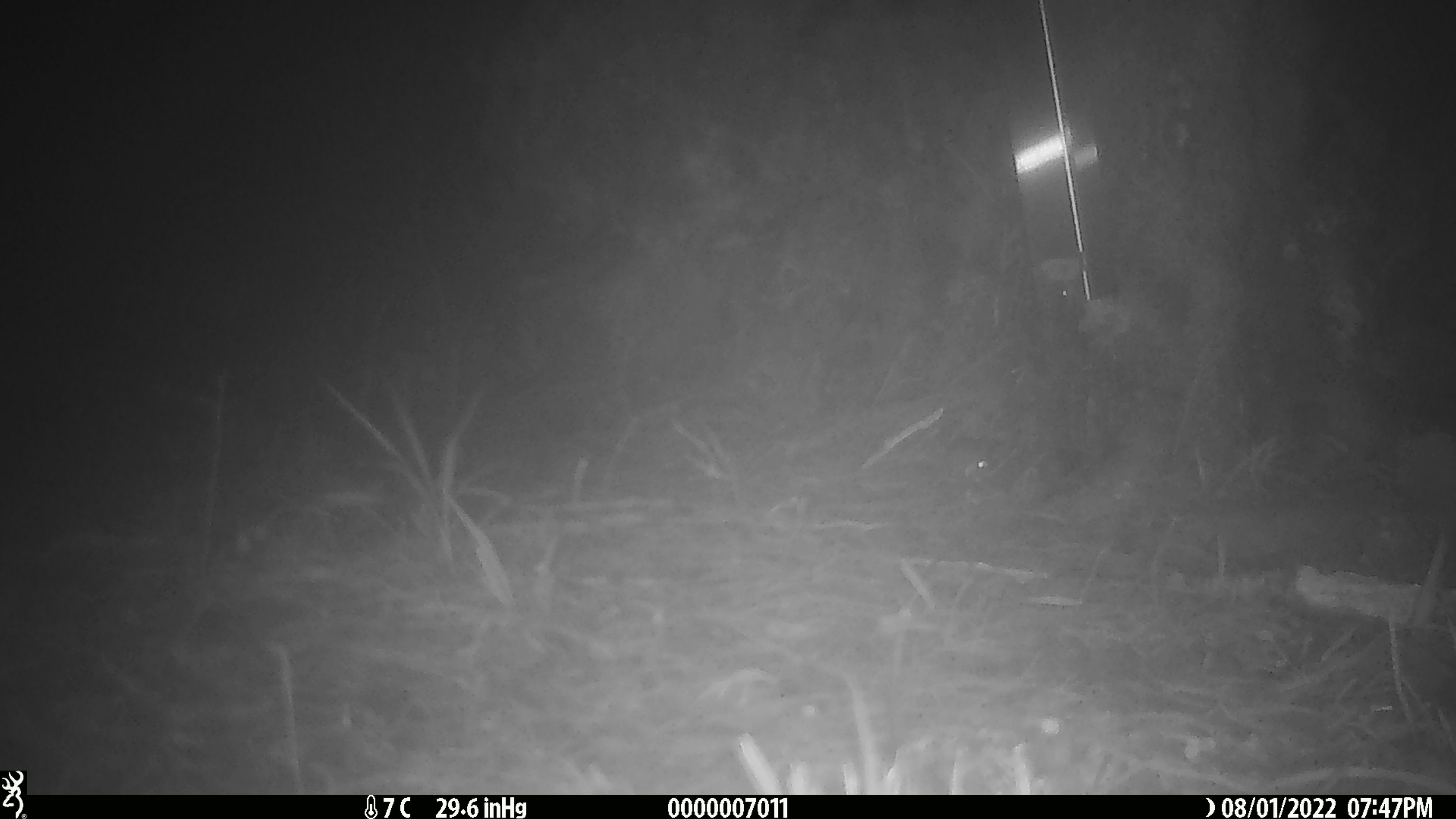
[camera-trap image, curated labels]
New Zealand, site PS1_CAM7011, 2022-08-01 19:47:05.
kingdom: Animalia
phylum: Chordata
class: Mammalia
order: Rodentia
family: Muridae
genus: Mus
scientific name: Mus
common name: mouse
Mouse (Mus).